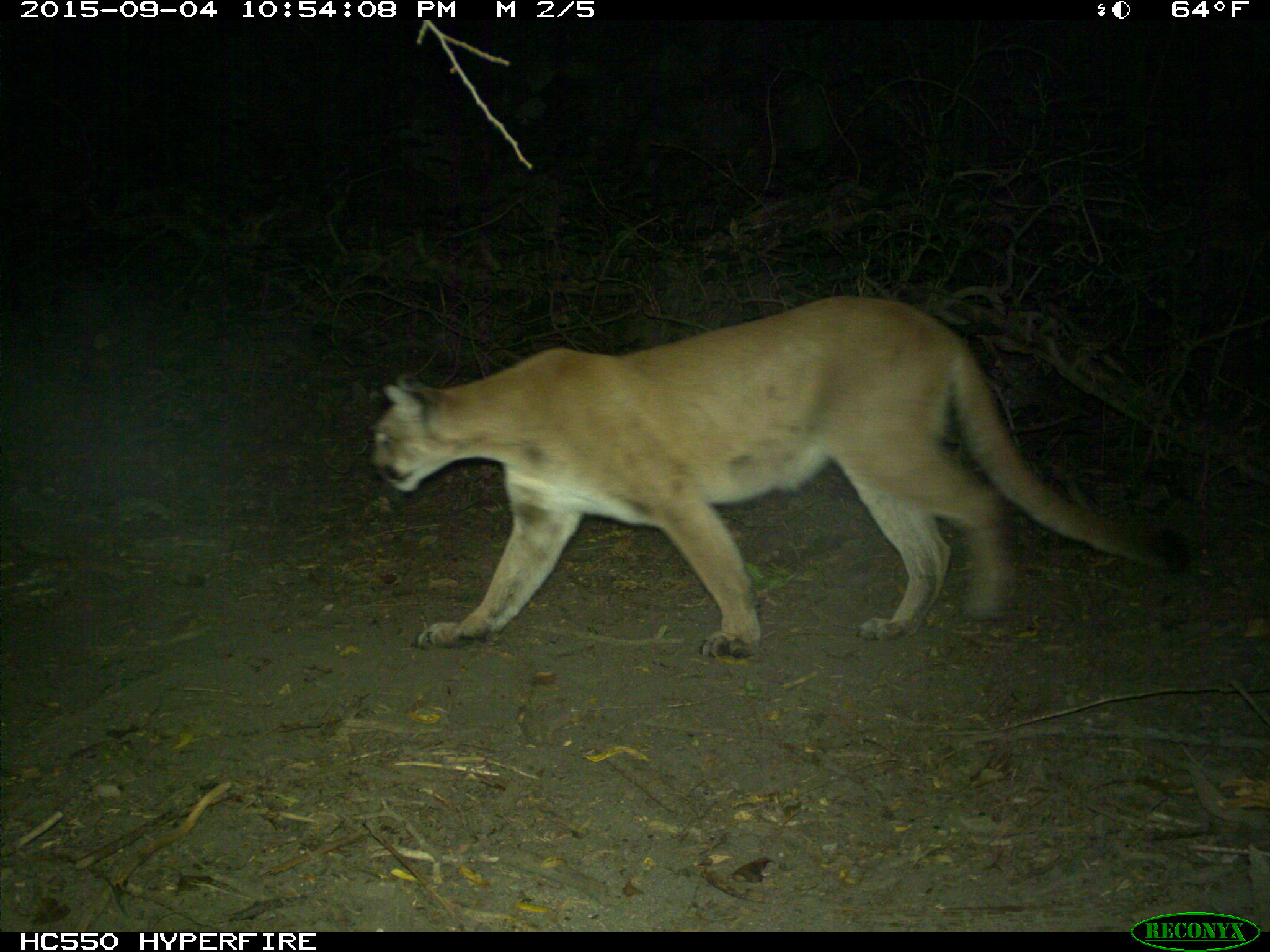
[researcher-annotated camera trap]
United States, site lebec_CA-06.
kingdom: Animalia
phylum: Chordata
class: Mammalia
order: Carnivora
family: Felidae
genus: Puma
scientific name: Puma concolor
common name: mountain lion